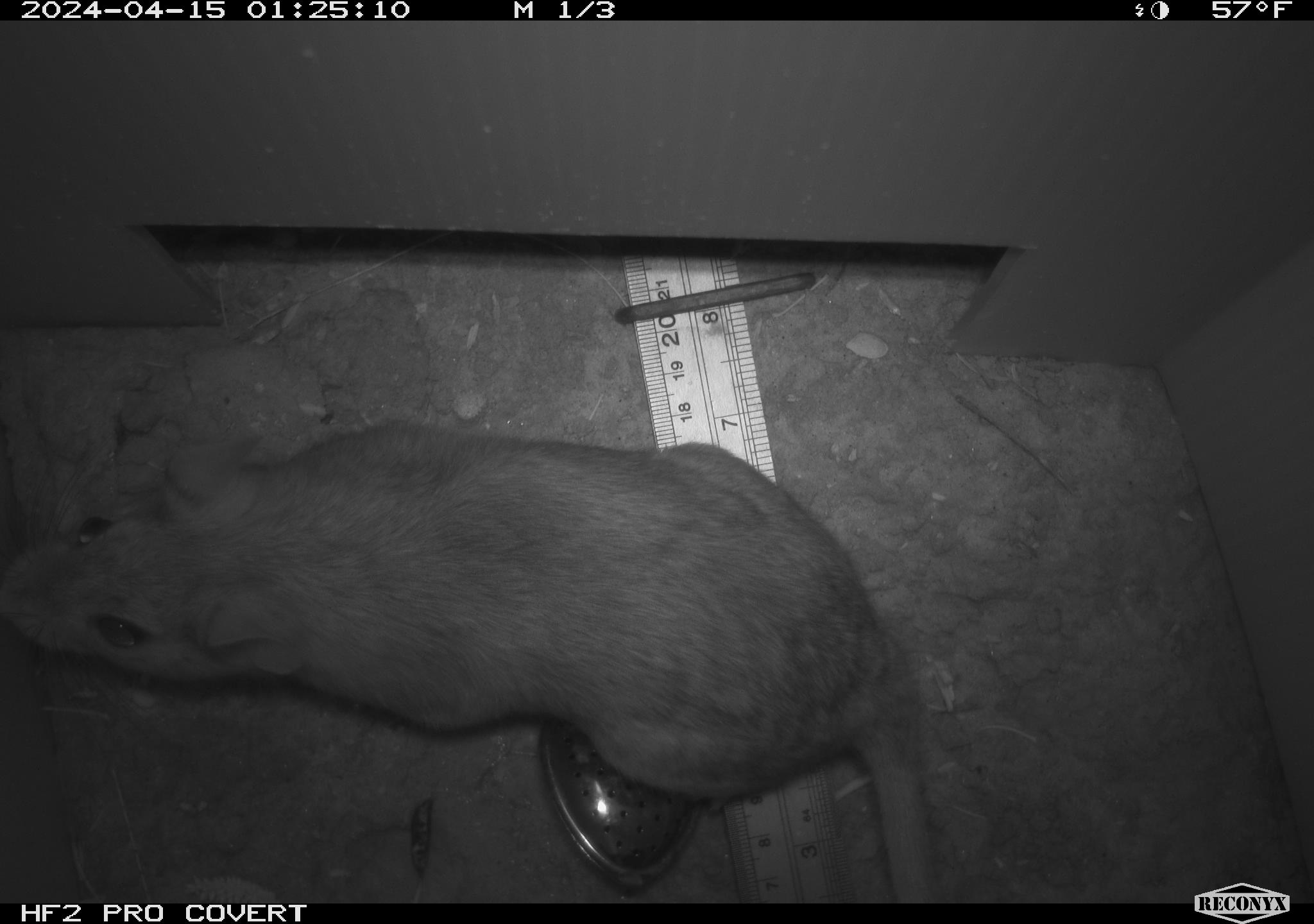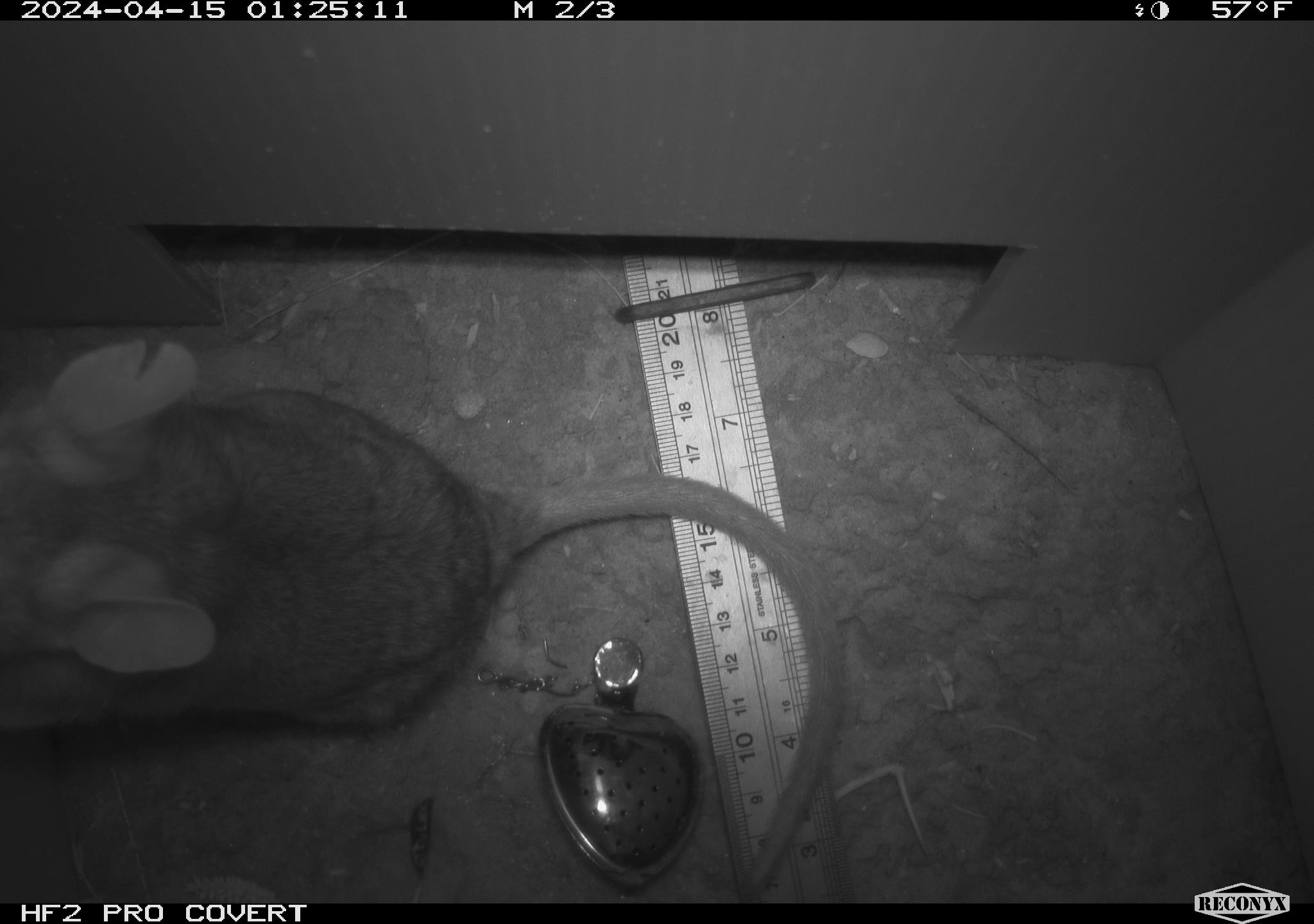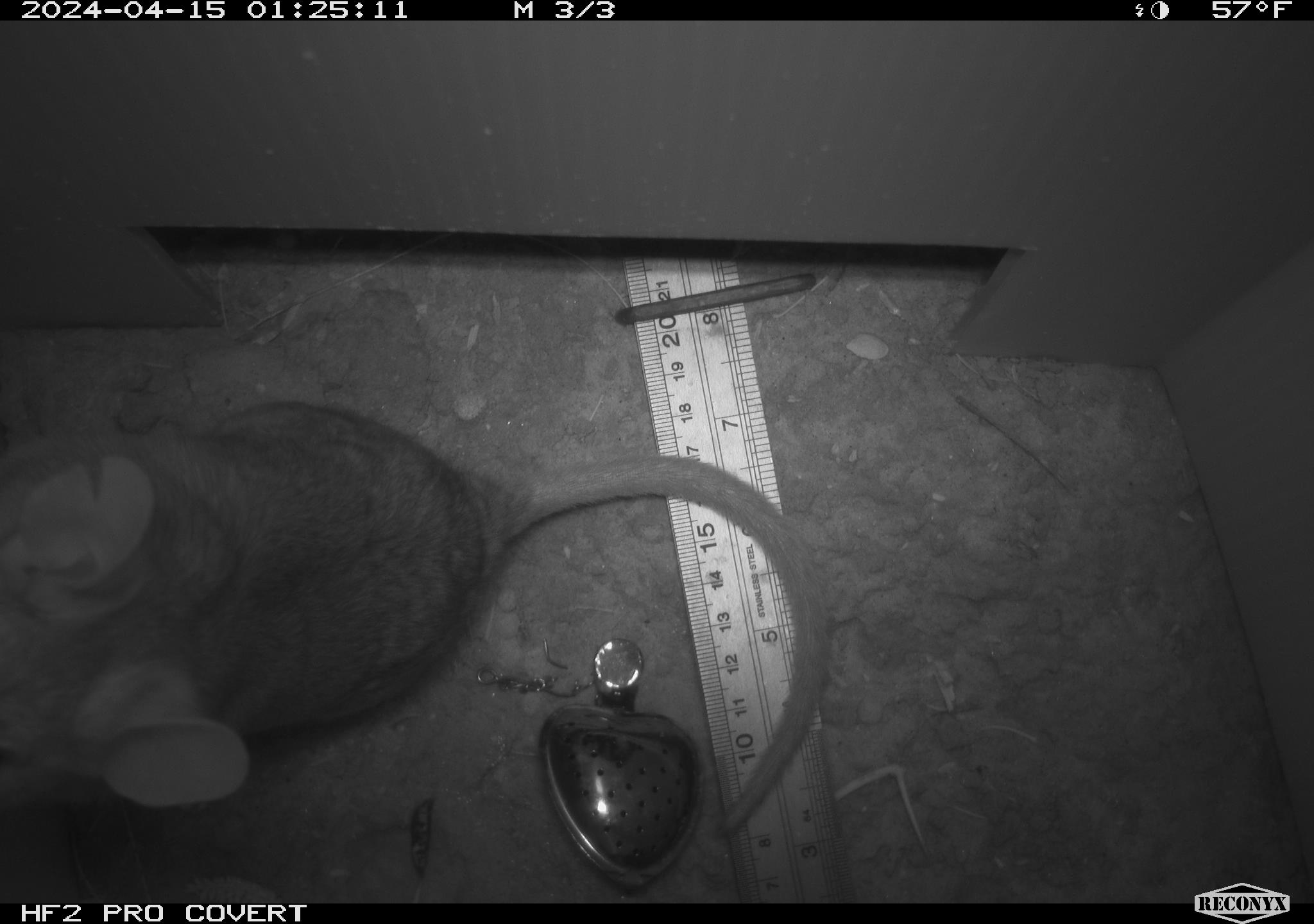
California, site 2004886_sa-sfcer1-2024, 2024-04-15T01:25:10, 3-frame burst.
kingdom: Animalia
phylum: Chordata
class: Mammalia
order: Rodentia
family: Cricetidae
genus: Neotoma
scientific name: Neotoma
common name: pack rat or woodrat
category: neotoma species